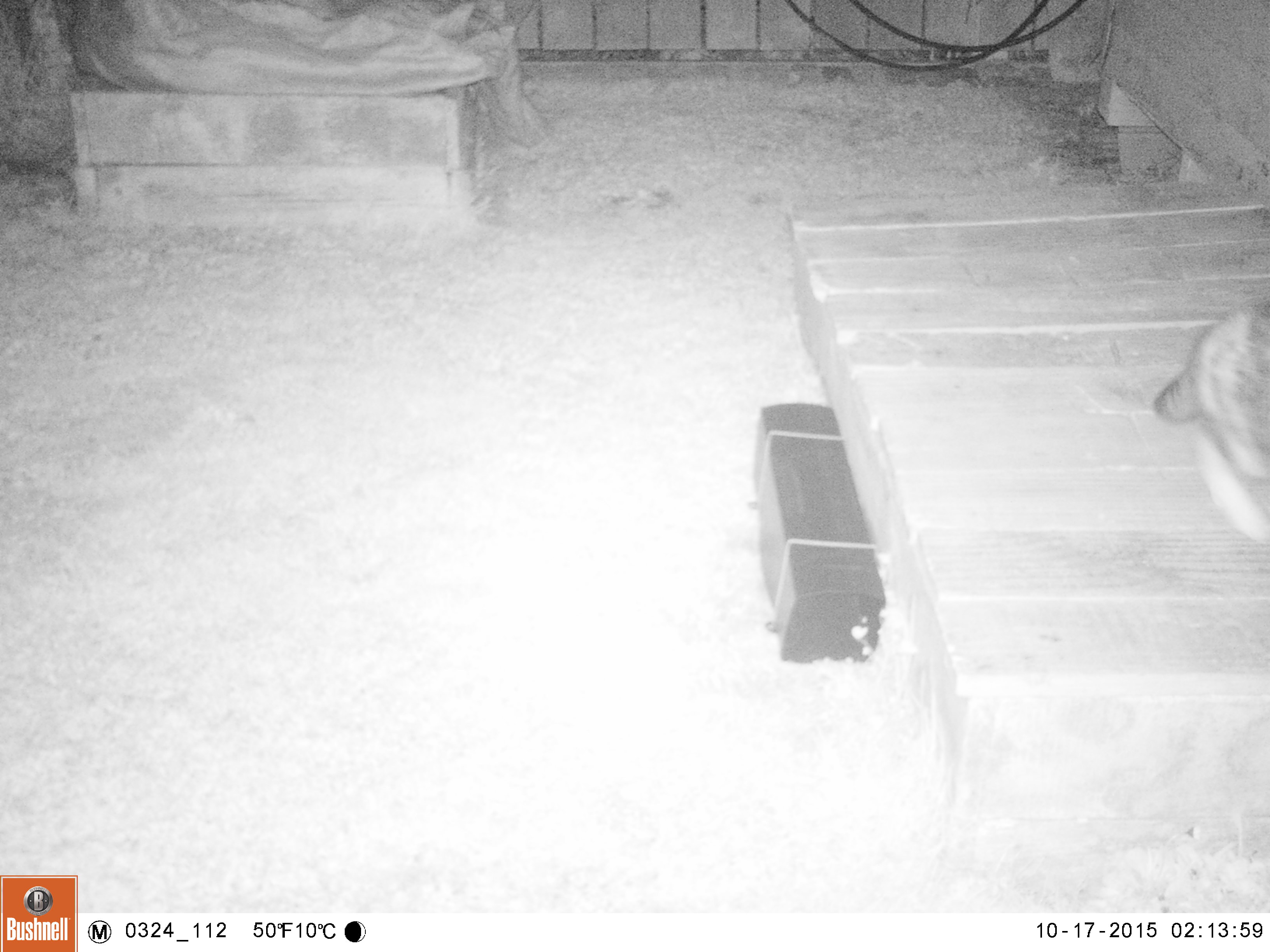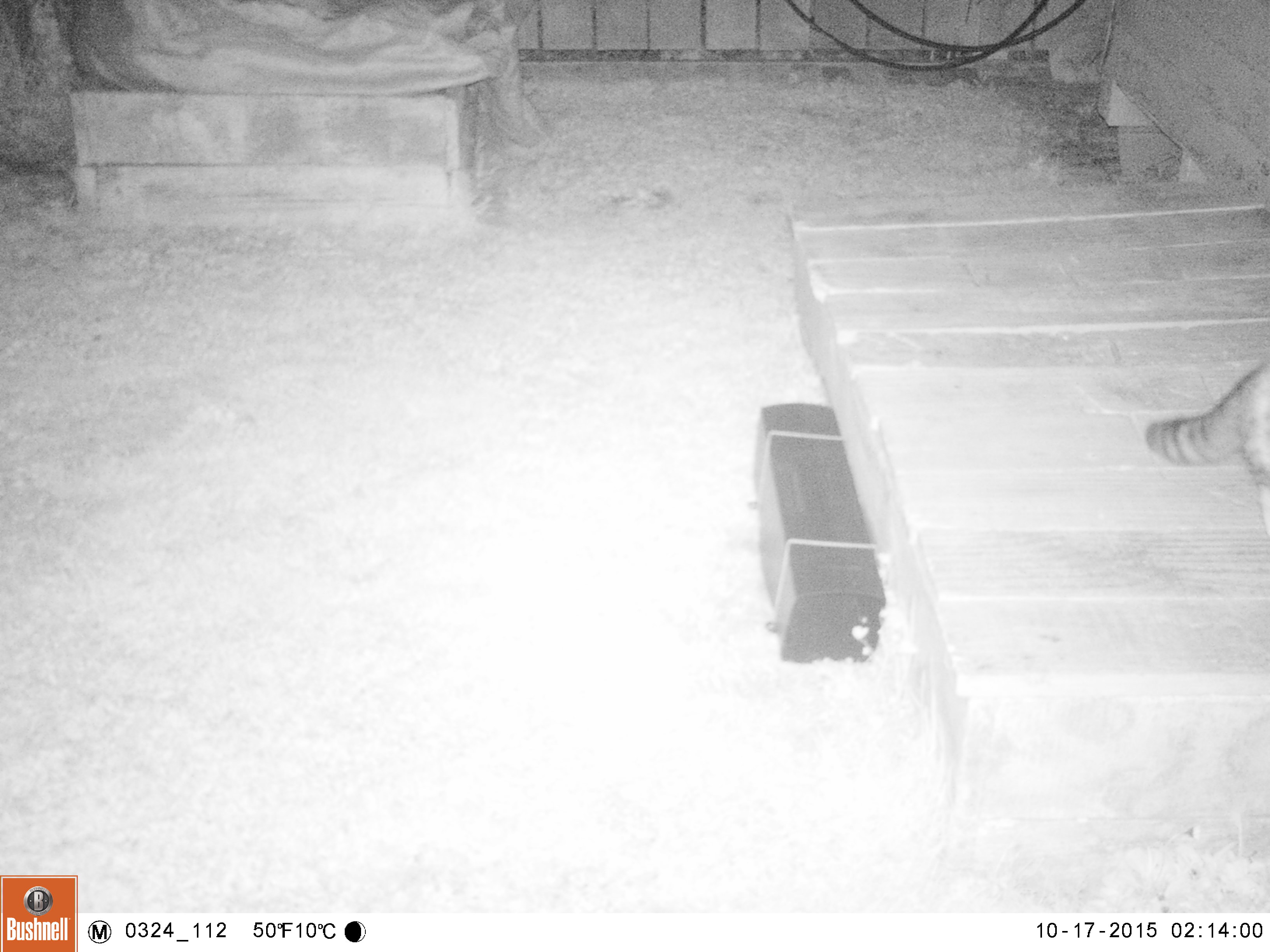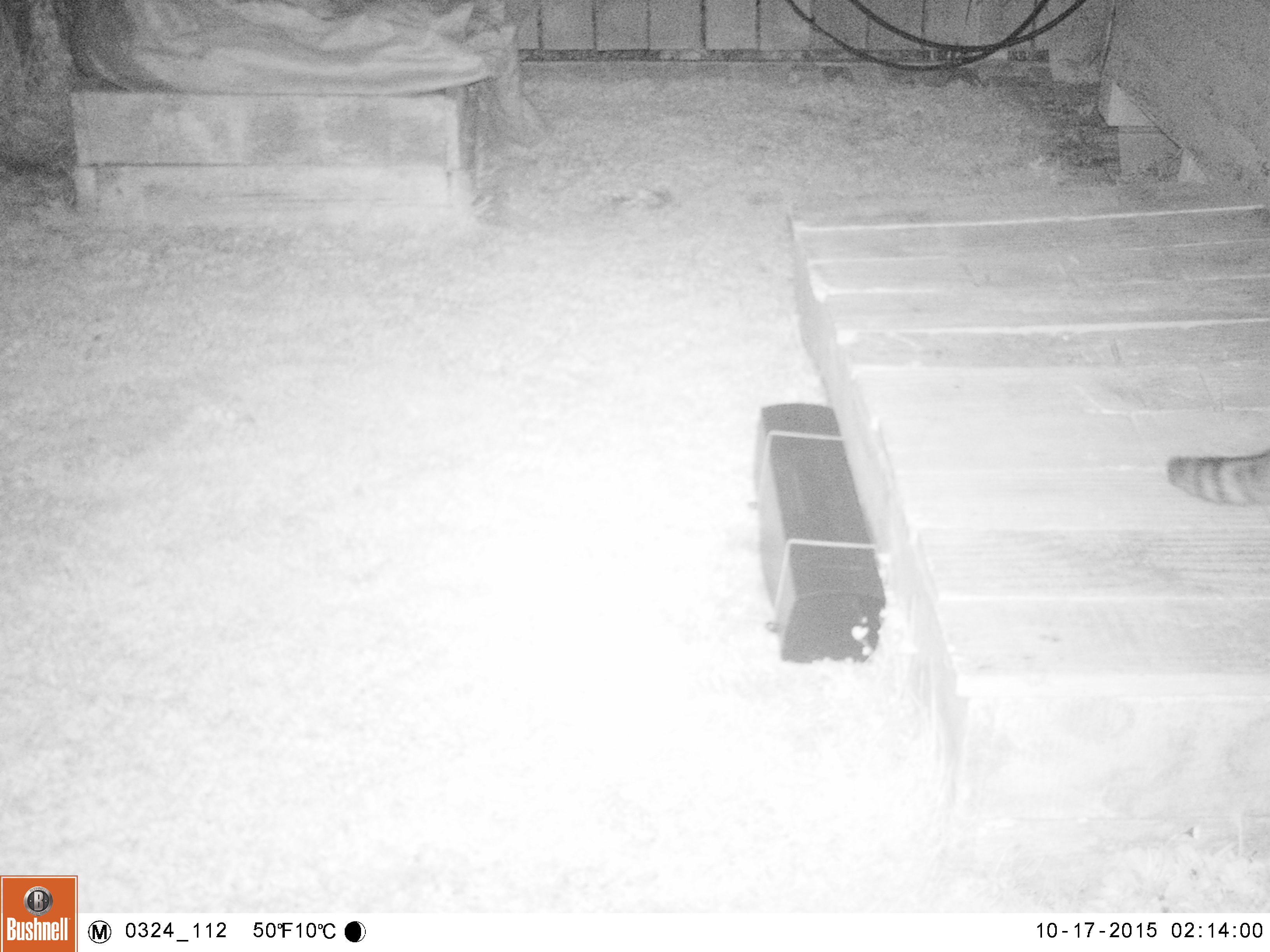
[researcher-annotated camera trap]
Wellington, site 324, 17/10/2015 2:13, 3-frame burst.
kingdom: Animalia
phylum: Chordata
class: Mammalia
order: Carnivora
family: Felidae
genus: Felis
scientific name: Felis catus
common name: cat